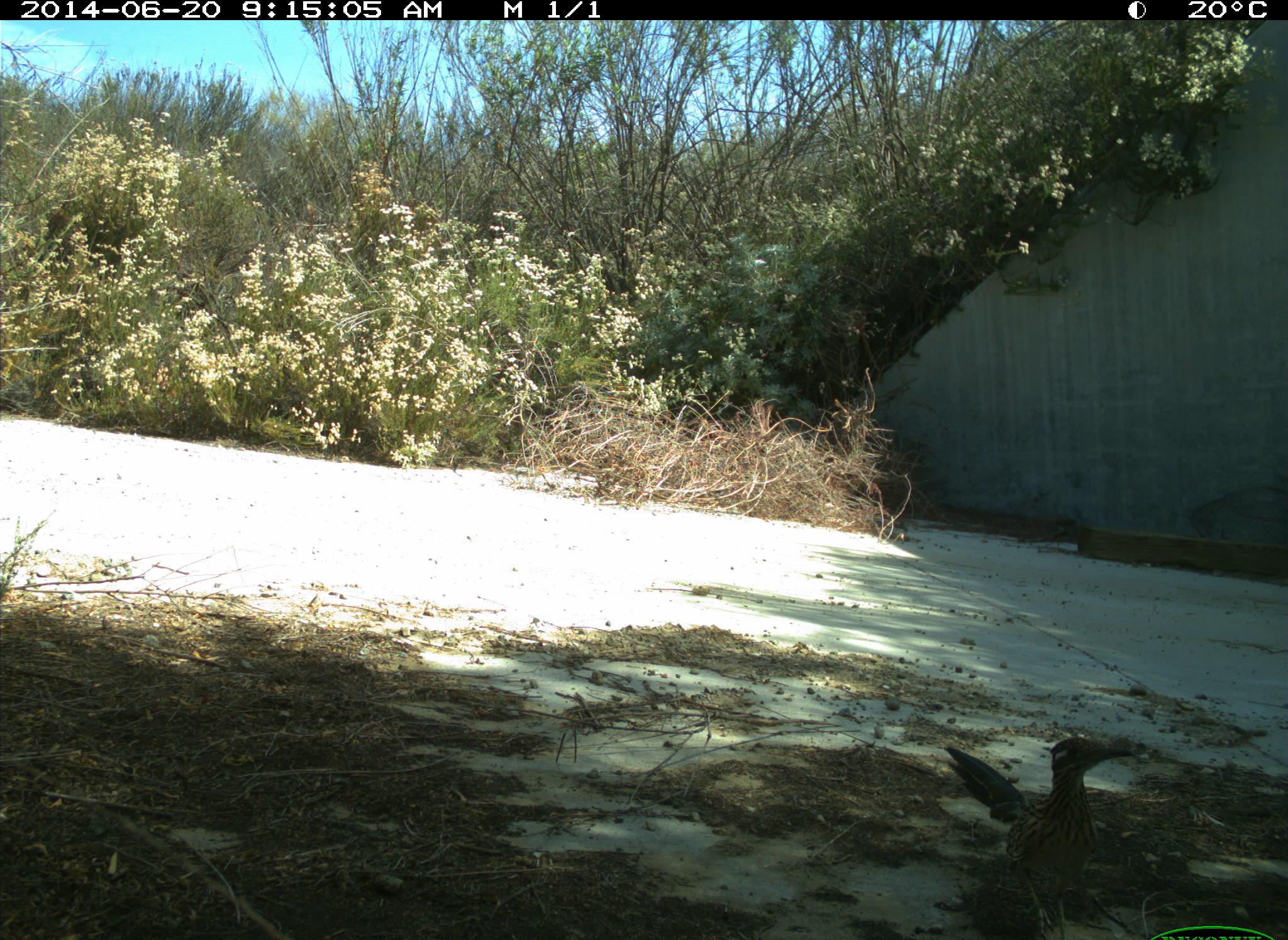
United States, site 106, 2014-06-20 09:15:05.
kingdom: Animalia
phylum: Chordata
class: Aves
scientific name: Aves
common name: bird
Bird (Aves).